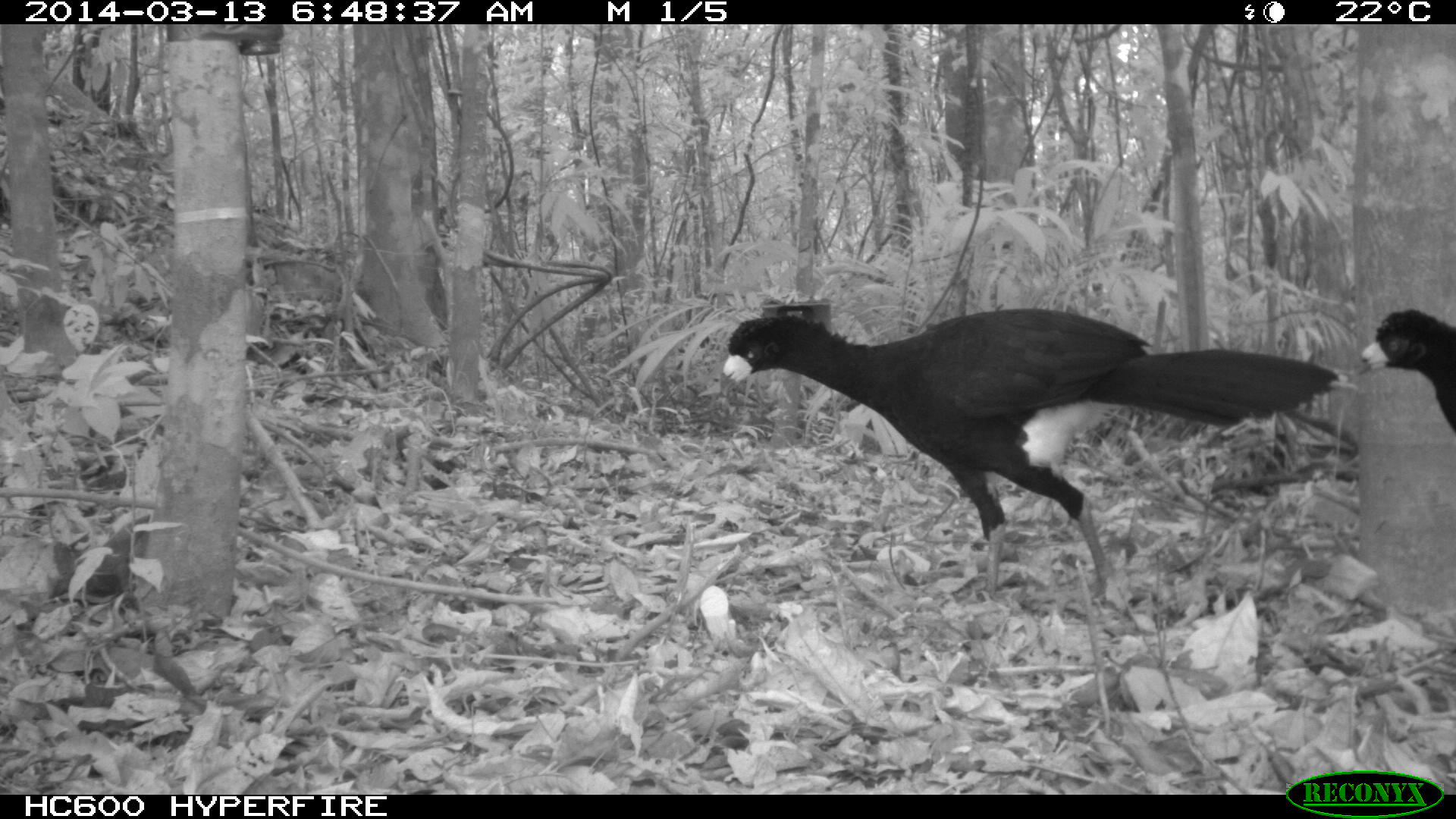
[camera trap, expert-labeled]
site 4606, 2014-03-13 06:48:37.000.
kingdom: Animalia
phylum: Chordata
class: Aves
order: Galliformes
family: Cracidae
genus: Crax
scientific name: Crax alector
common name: black curassow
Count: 2.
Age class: adult.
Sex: female.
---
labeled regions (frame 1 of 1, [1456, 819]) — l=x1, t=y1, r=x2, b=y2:
crax alector: l=719, t=307, r=1339, b=600; l=1354, t=302, r=1455, b=433